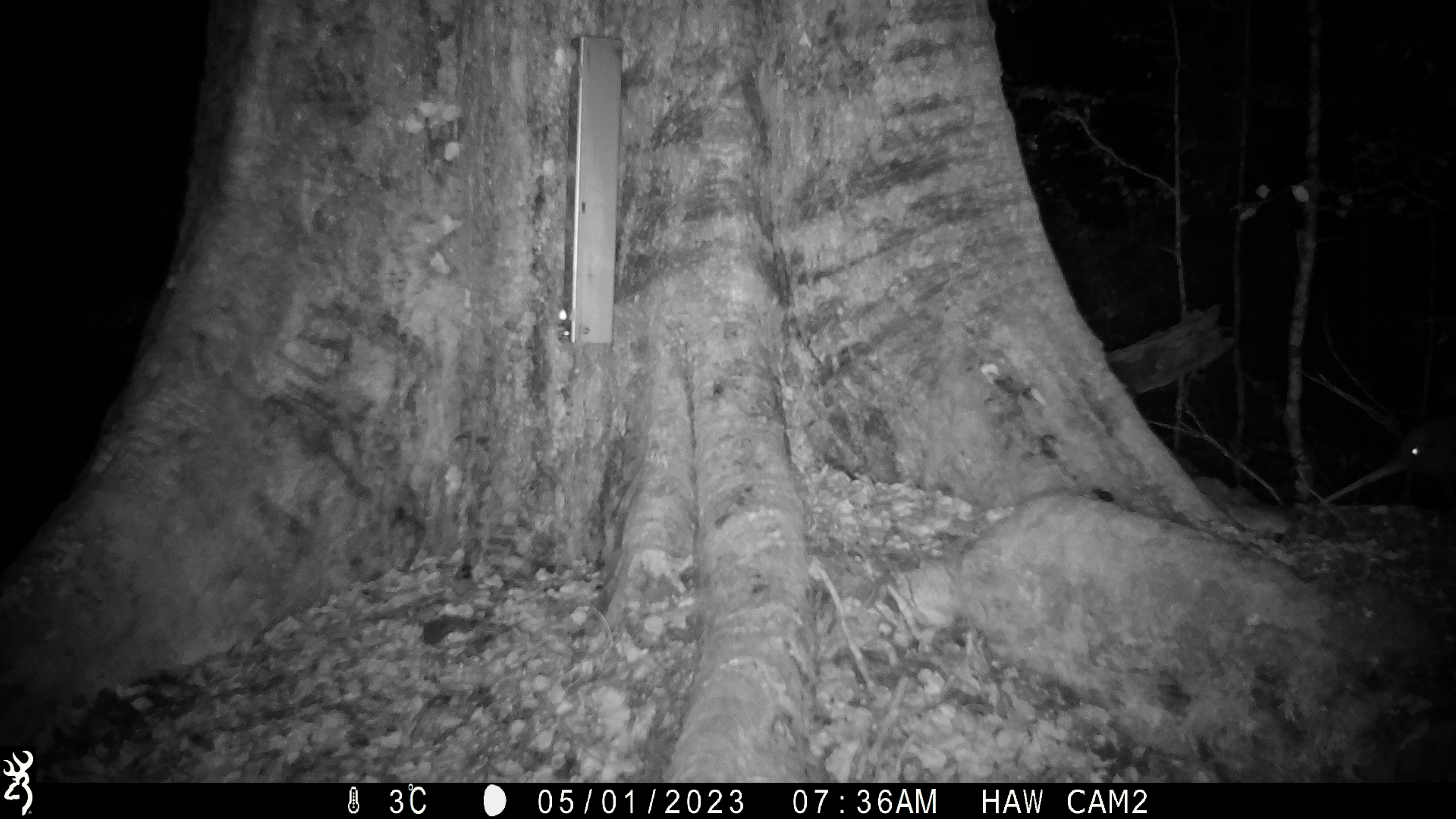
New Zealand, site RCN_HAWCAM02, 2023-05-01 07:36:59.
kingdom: Animalia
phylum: Chordata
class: Aves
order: Apterygiformes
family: Apterygidae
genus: Apteryx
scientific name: Apteryx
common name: kiwi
Kiwi (Apteryx).